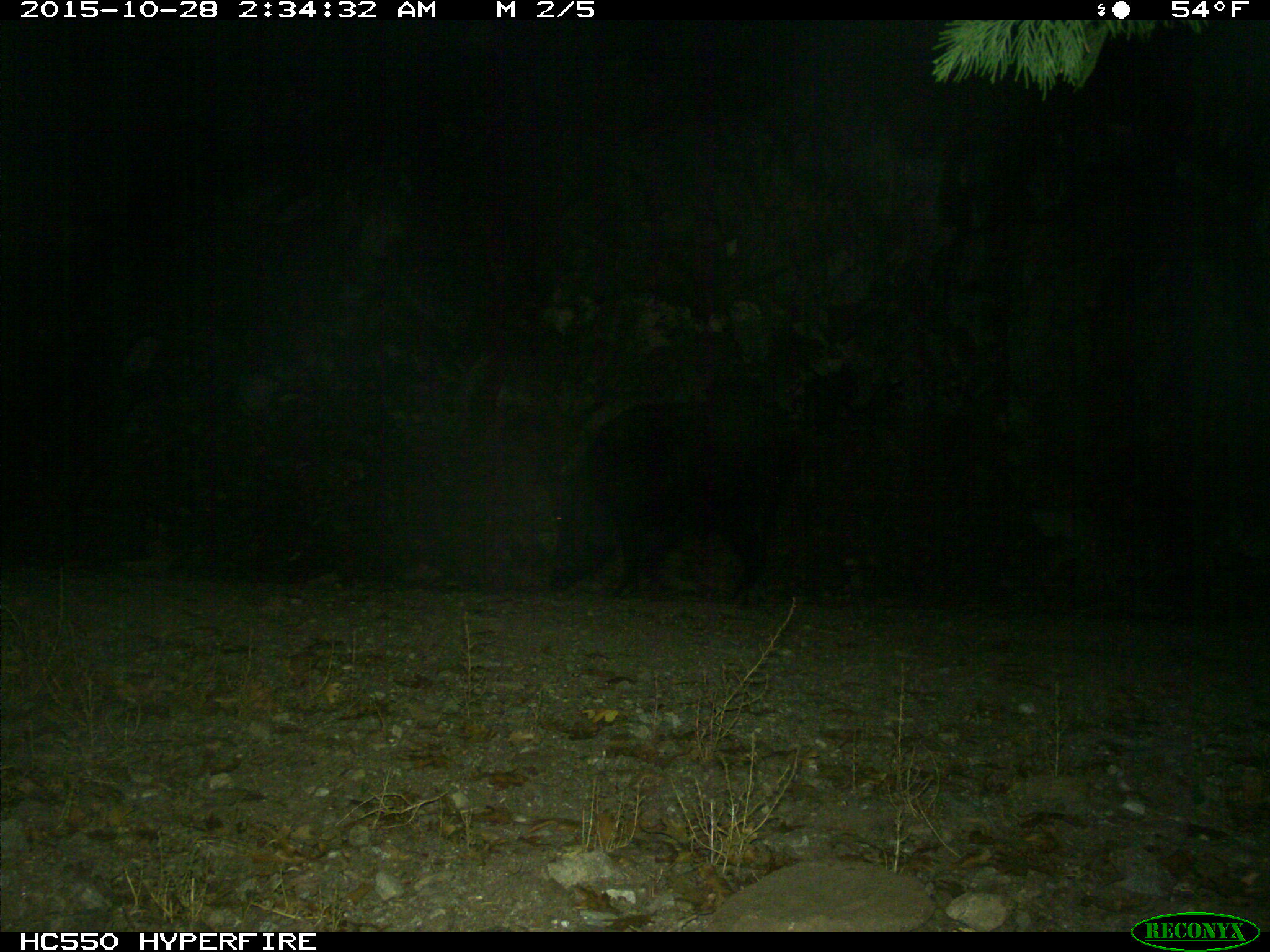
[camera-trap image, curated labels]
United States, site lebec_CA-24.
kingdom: Animalia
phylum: Chordata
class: Mammalia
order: Artiodactyla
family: Suidae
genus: Sus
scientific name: Sus scrofa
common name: wild boar